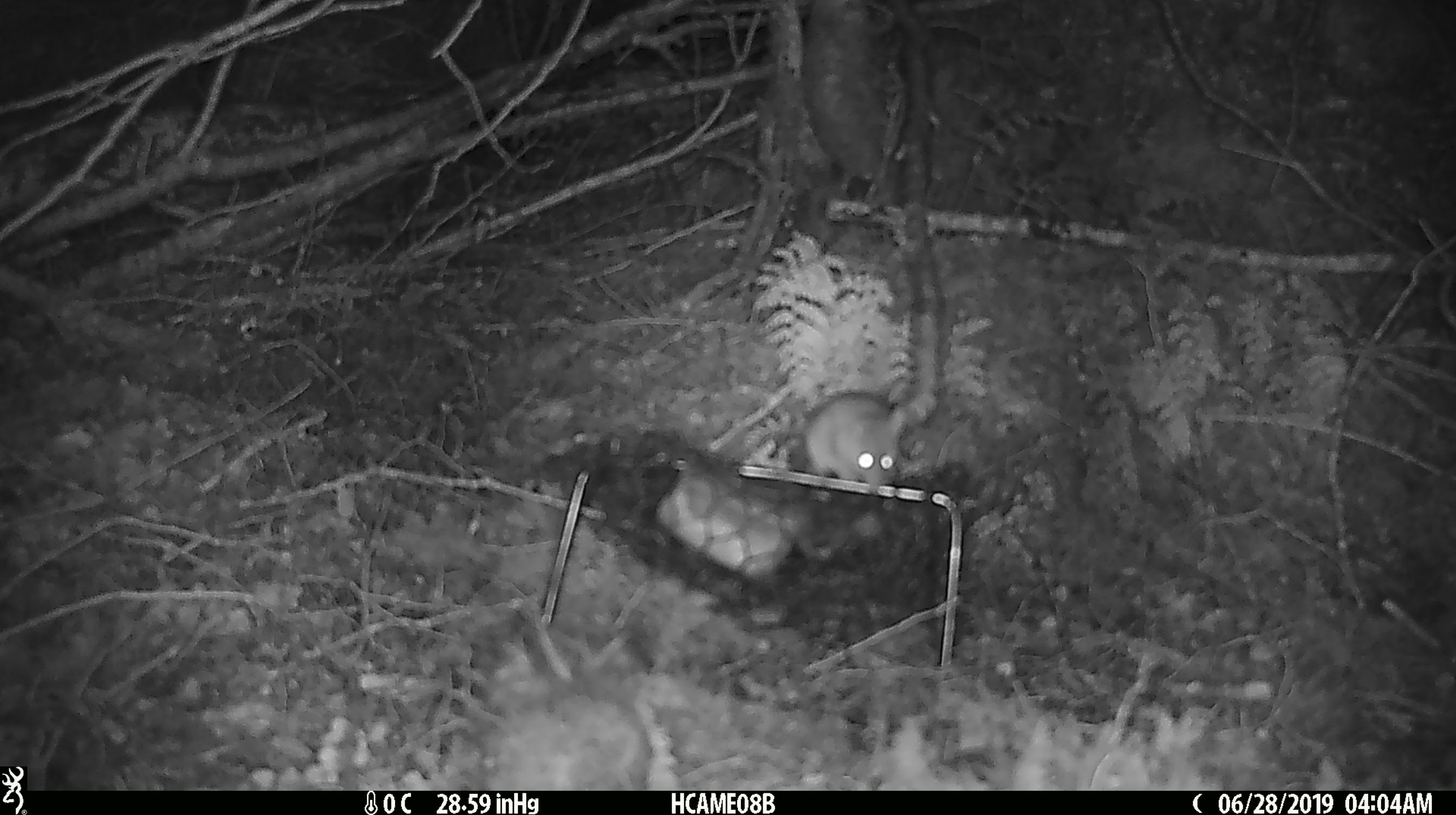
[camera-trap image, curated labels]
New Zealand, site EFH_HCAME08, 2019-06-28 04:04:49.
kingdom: Animalia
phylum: Chordata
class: Mammalia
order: Rodentia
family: Muridae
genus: Mus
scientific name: Mus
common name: mouse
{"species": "mouse (Mus)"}